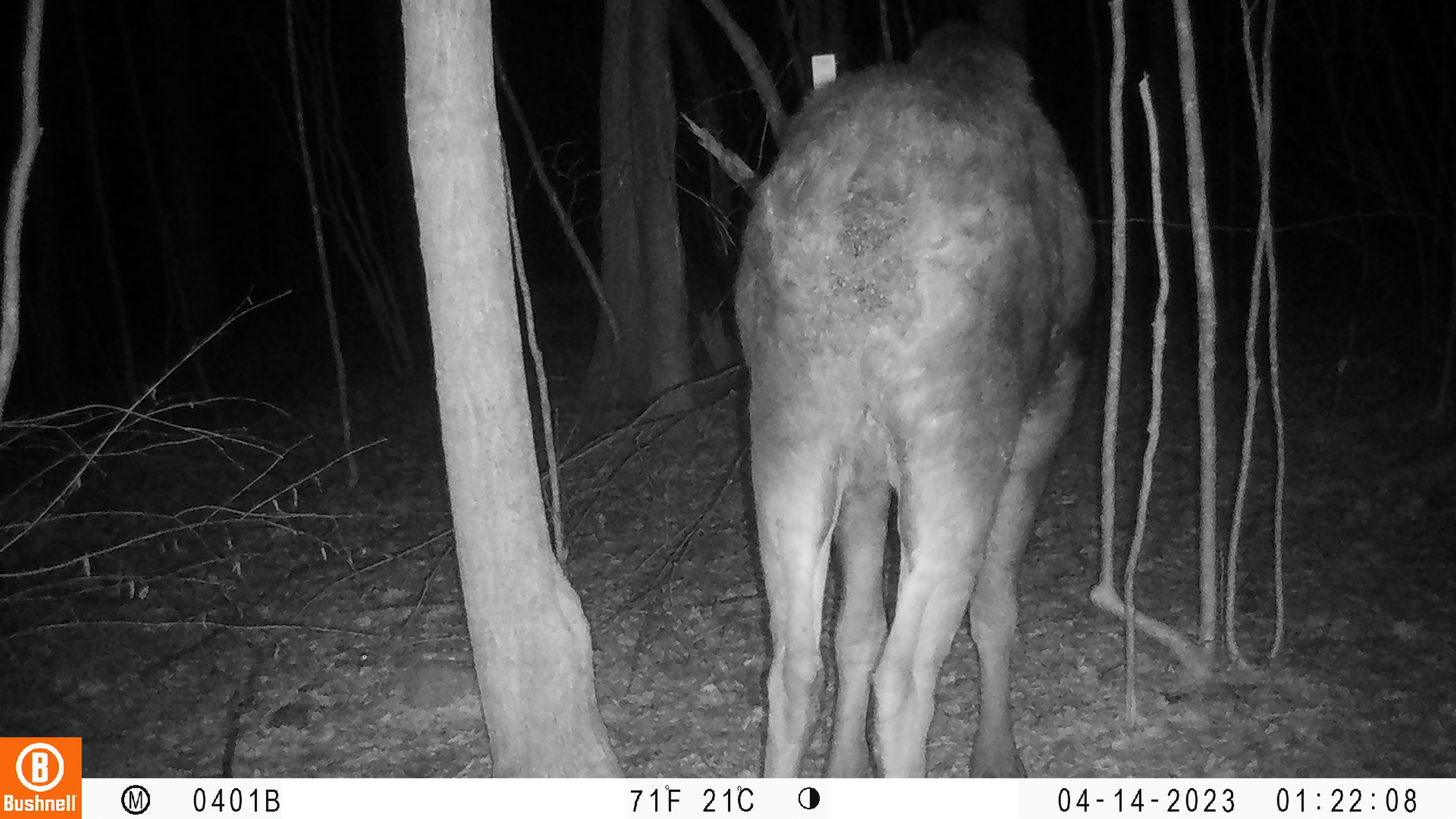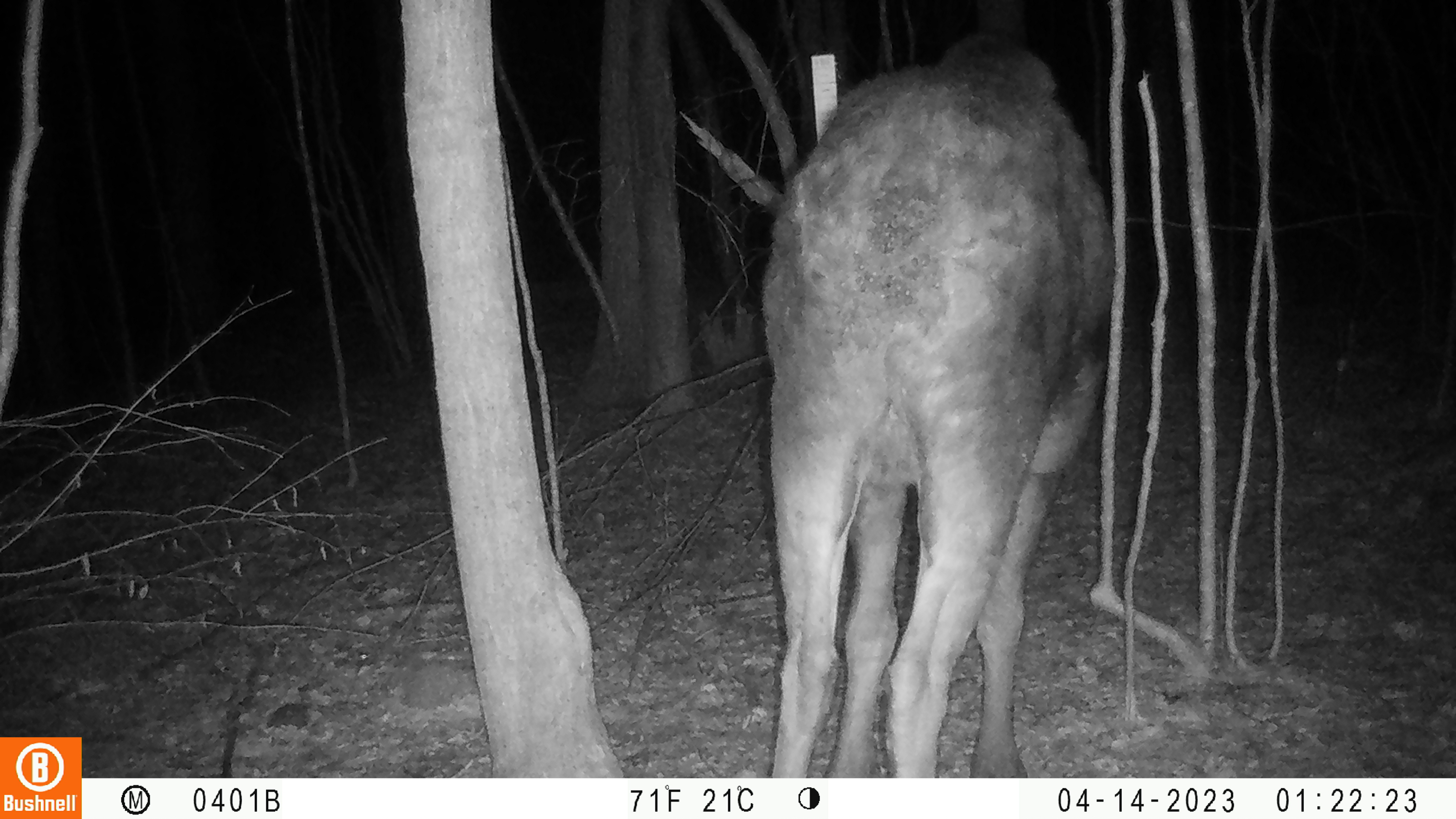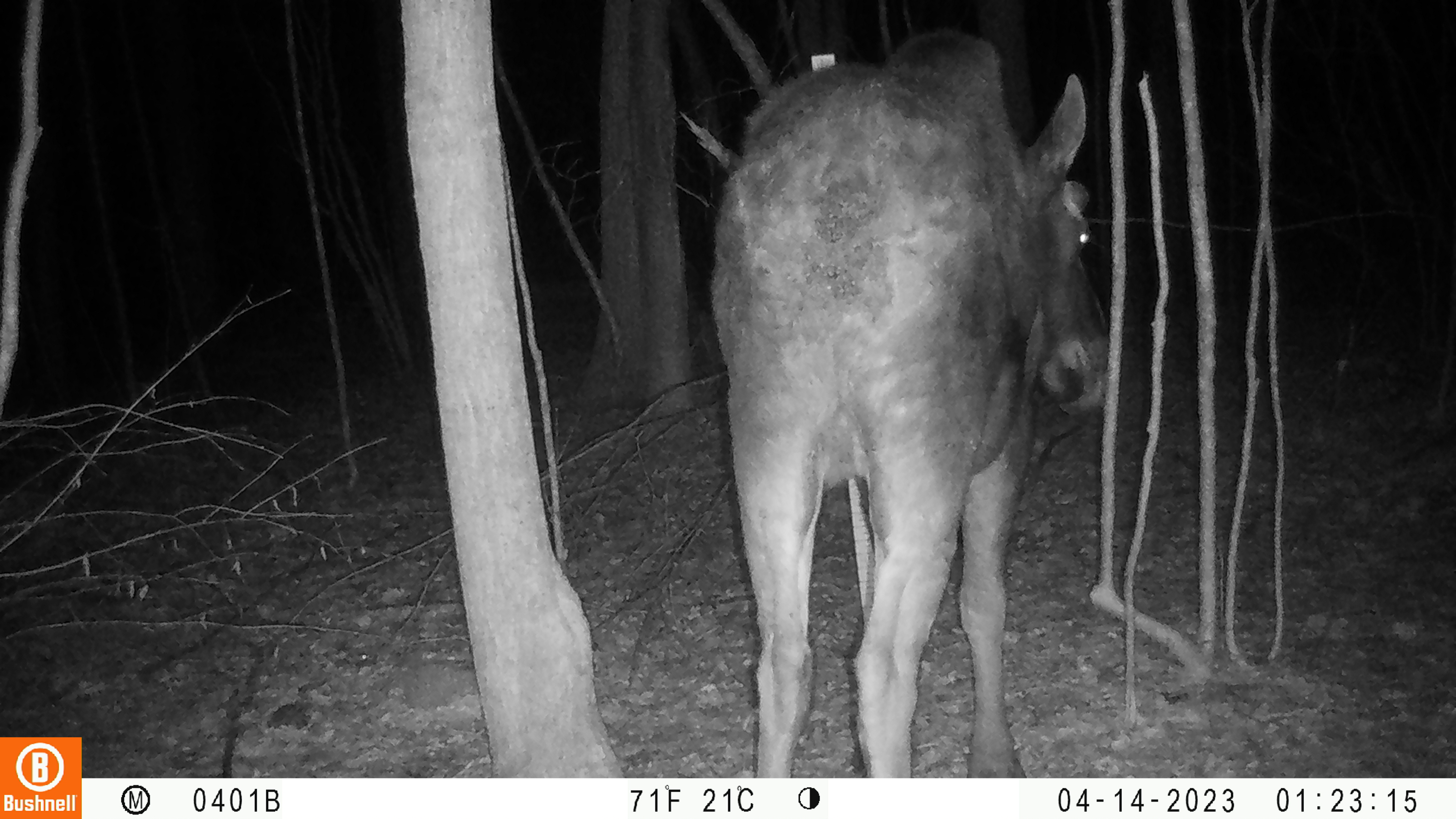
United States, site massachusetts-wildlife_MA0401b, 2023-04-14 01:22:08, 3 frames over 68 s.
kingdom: Animalia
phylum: Chordata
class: Mammalia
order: Artiodactyla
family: Cervidae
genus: Alces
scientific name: Alces alces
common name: moose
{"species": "moose (Alces alces)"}